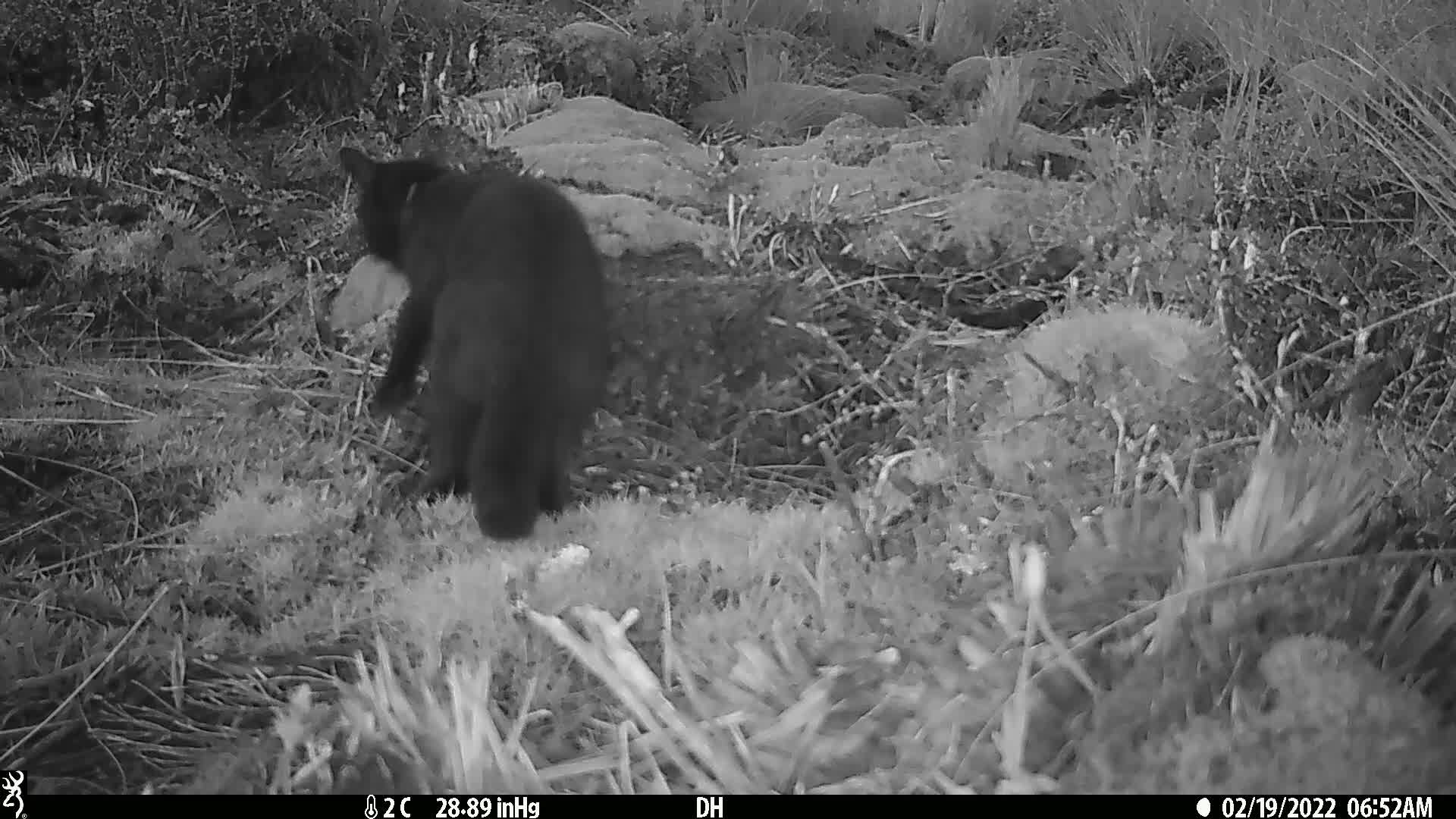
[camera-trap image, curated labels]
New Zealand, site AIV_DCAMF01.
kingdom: Animalia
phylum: Chordata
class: Mammalia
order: Carnivora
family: Felidae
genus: Felis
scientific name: Felis catus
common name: domestic cat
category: cat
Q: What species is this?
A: Cat (domestic cat) (Felis catus).